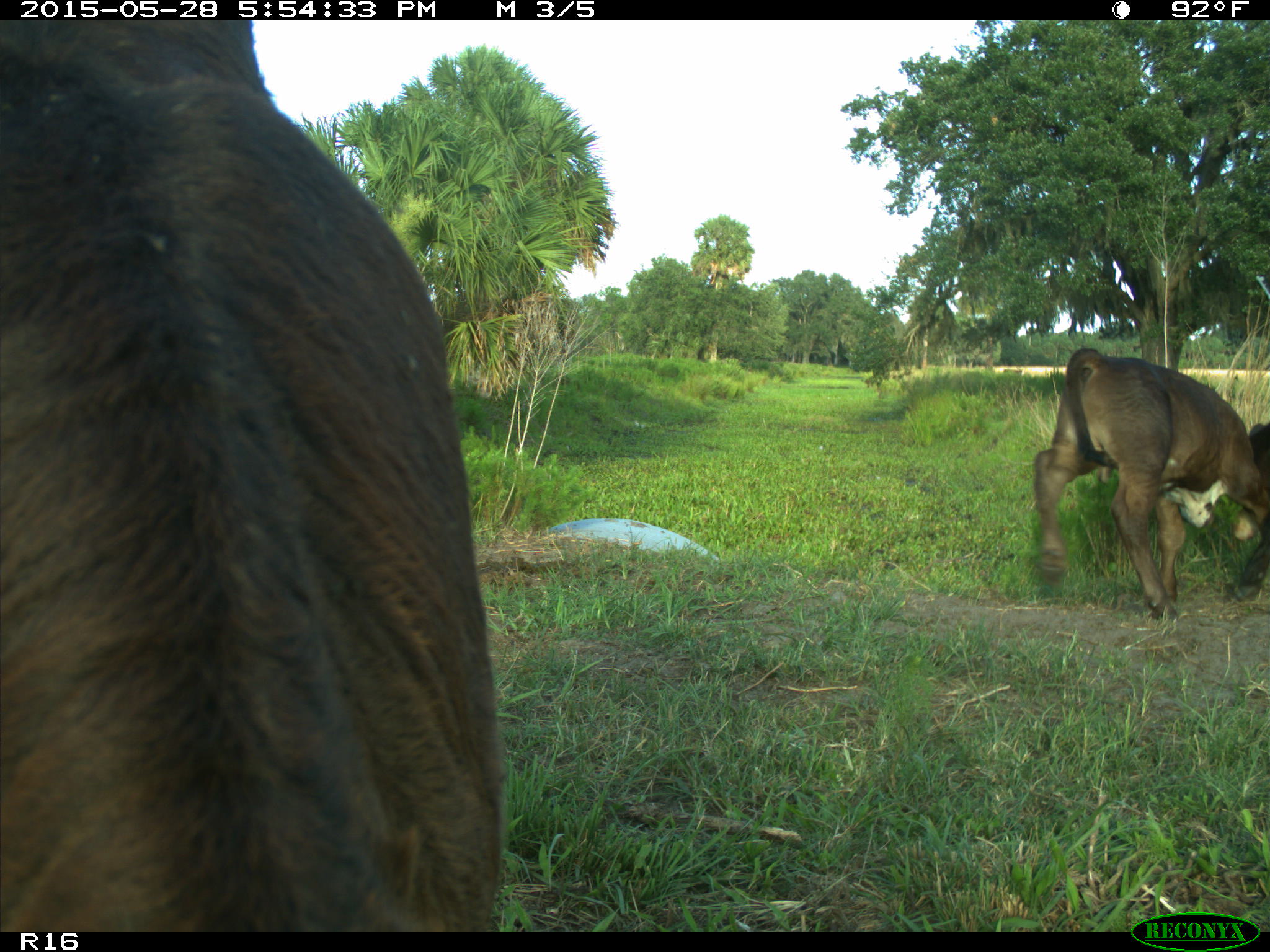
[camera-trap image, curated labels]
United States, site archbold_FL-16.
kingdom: Animalia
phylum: Chordata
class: Mammalia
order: Artiodactyla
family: Bovidae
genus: Bos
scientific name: Bos taurus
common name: domestic cow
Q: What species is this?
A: Bos taurus (domestic cow).